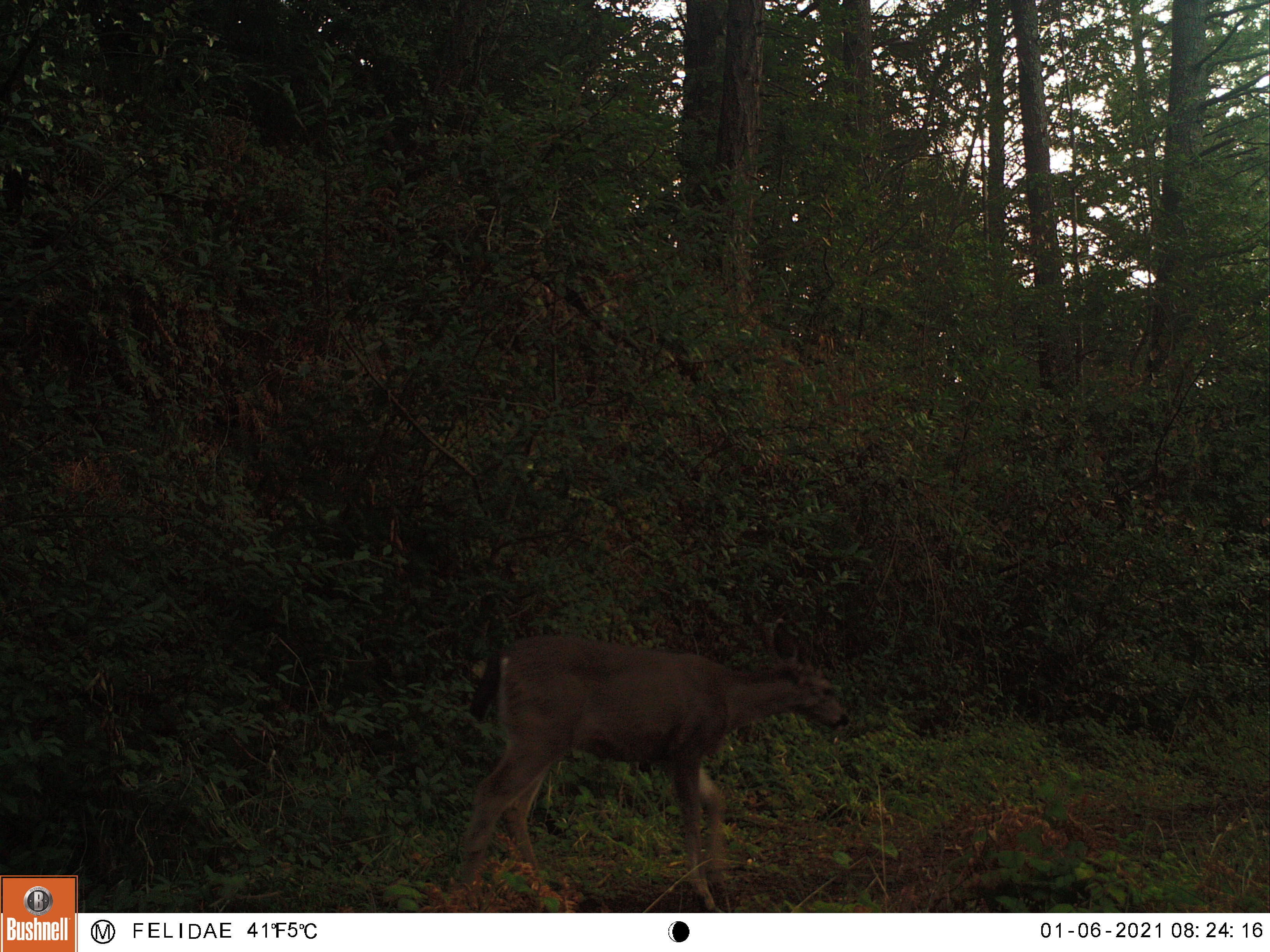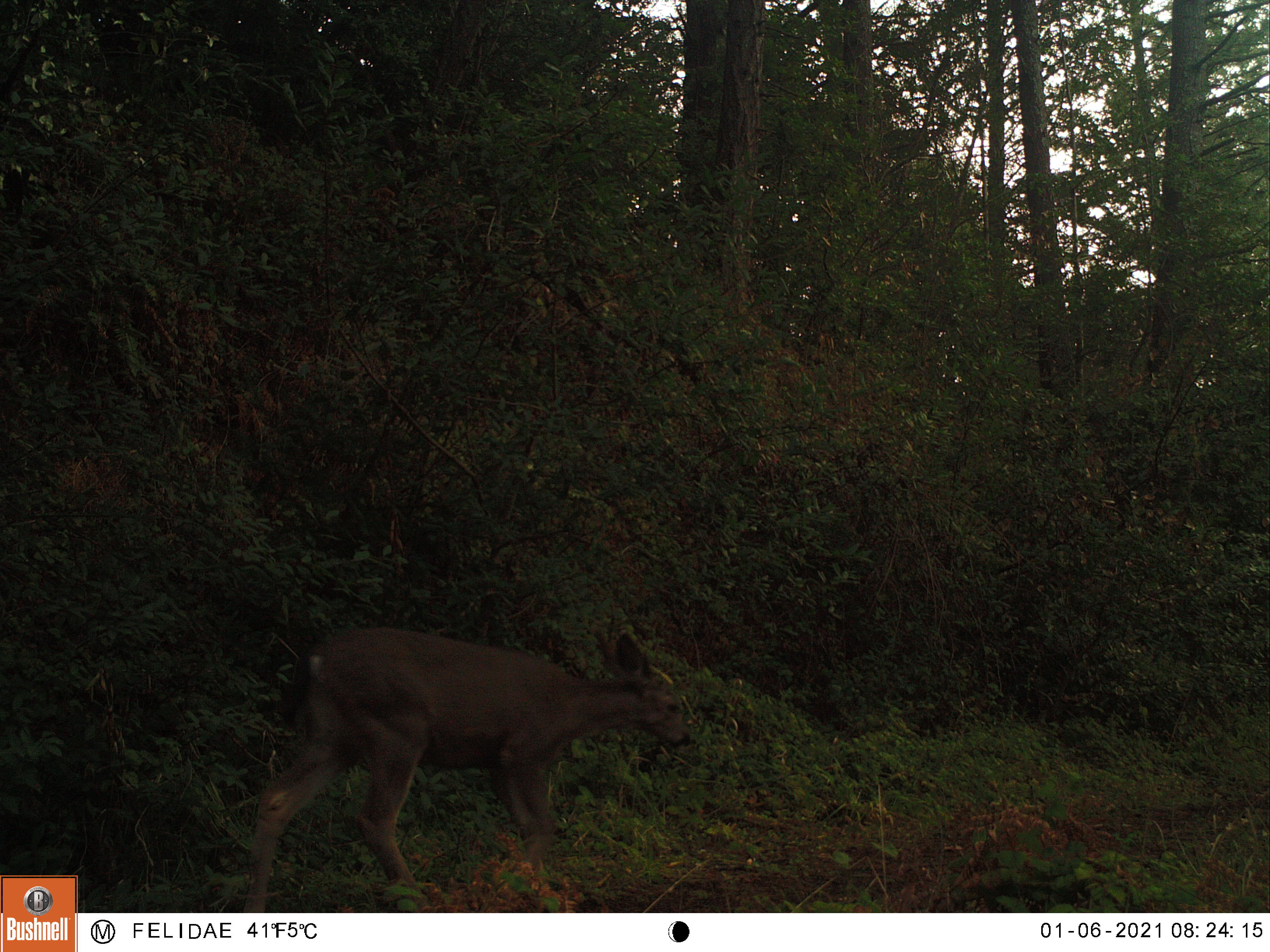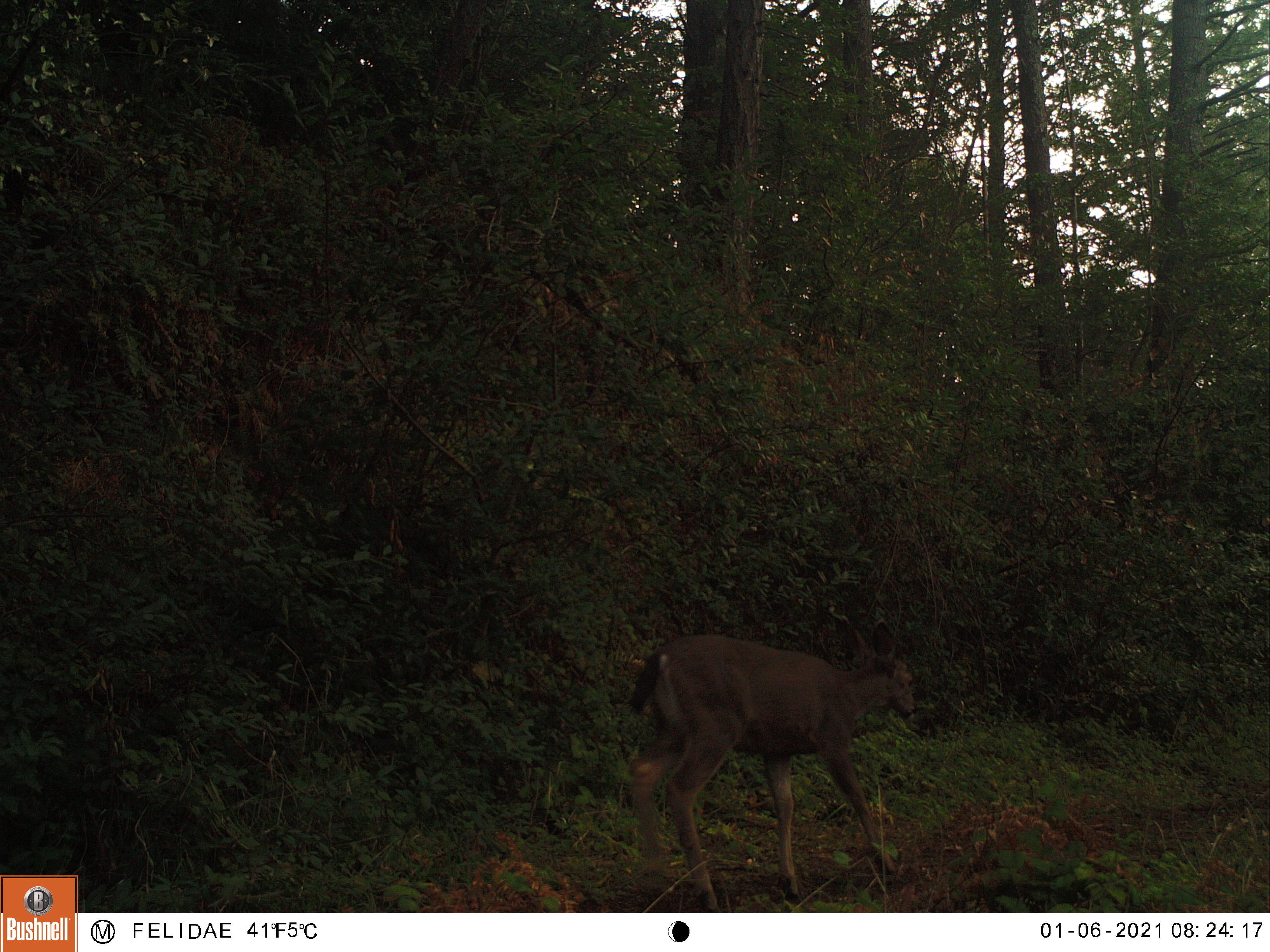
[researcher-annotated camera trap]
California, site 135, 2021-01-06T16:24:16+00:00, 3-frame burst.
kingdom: Animalia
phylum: Chordata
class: Mammalia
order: Artiodactyla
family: Cervidae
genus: Odocoileus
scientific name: Odocoileus hemionus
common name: mule deer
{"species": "mule deer (Odocoileus hemionus)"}